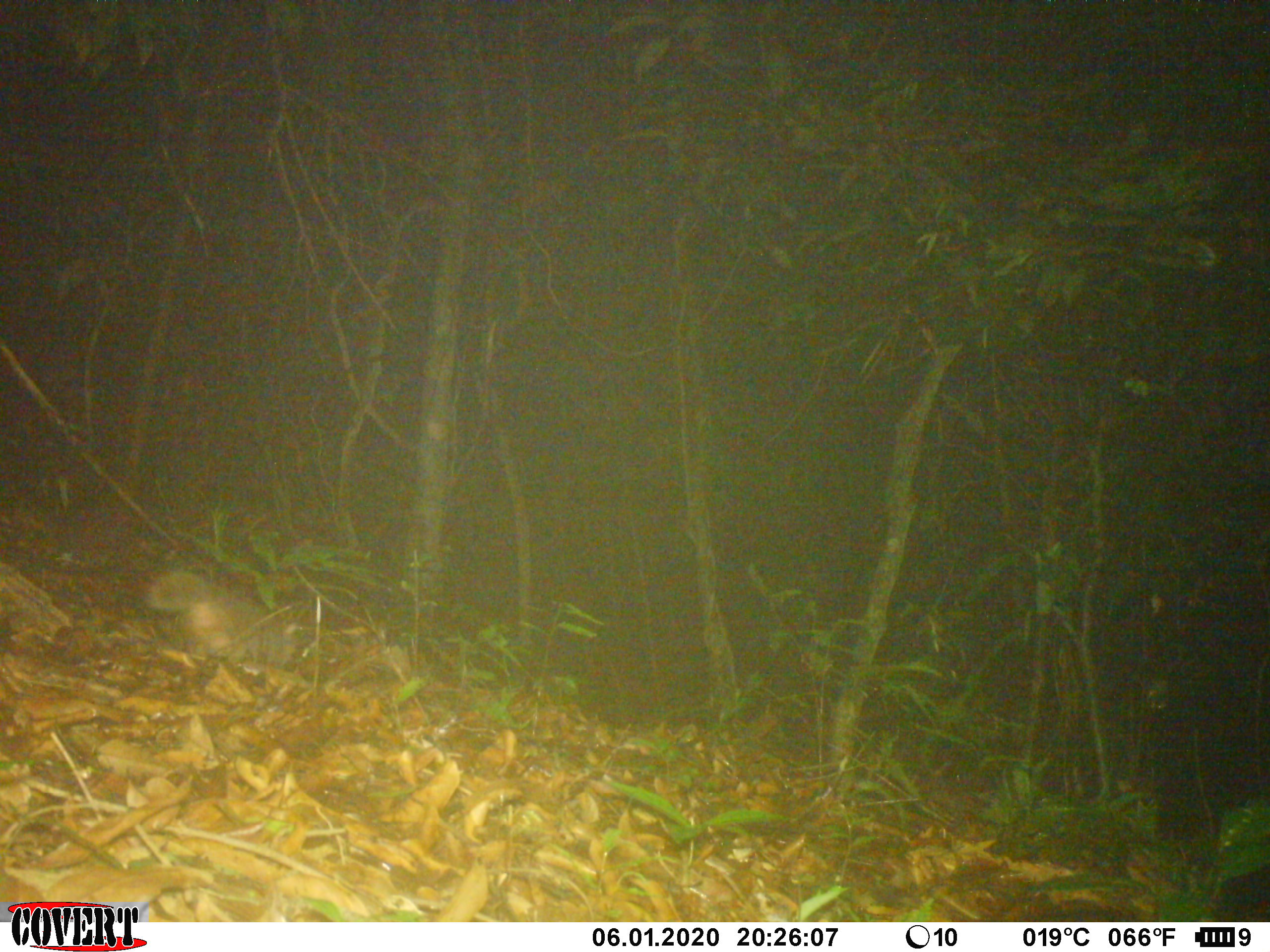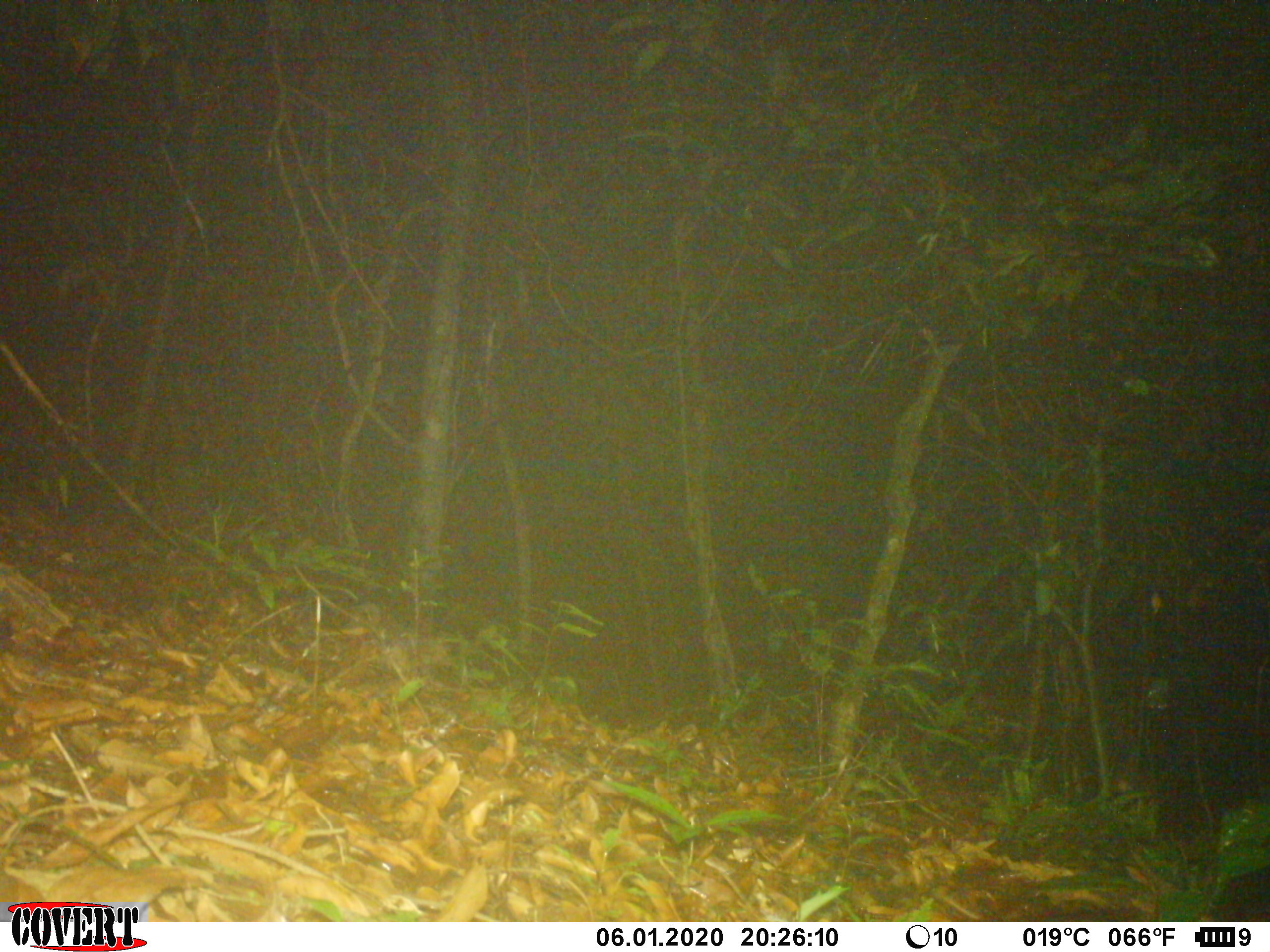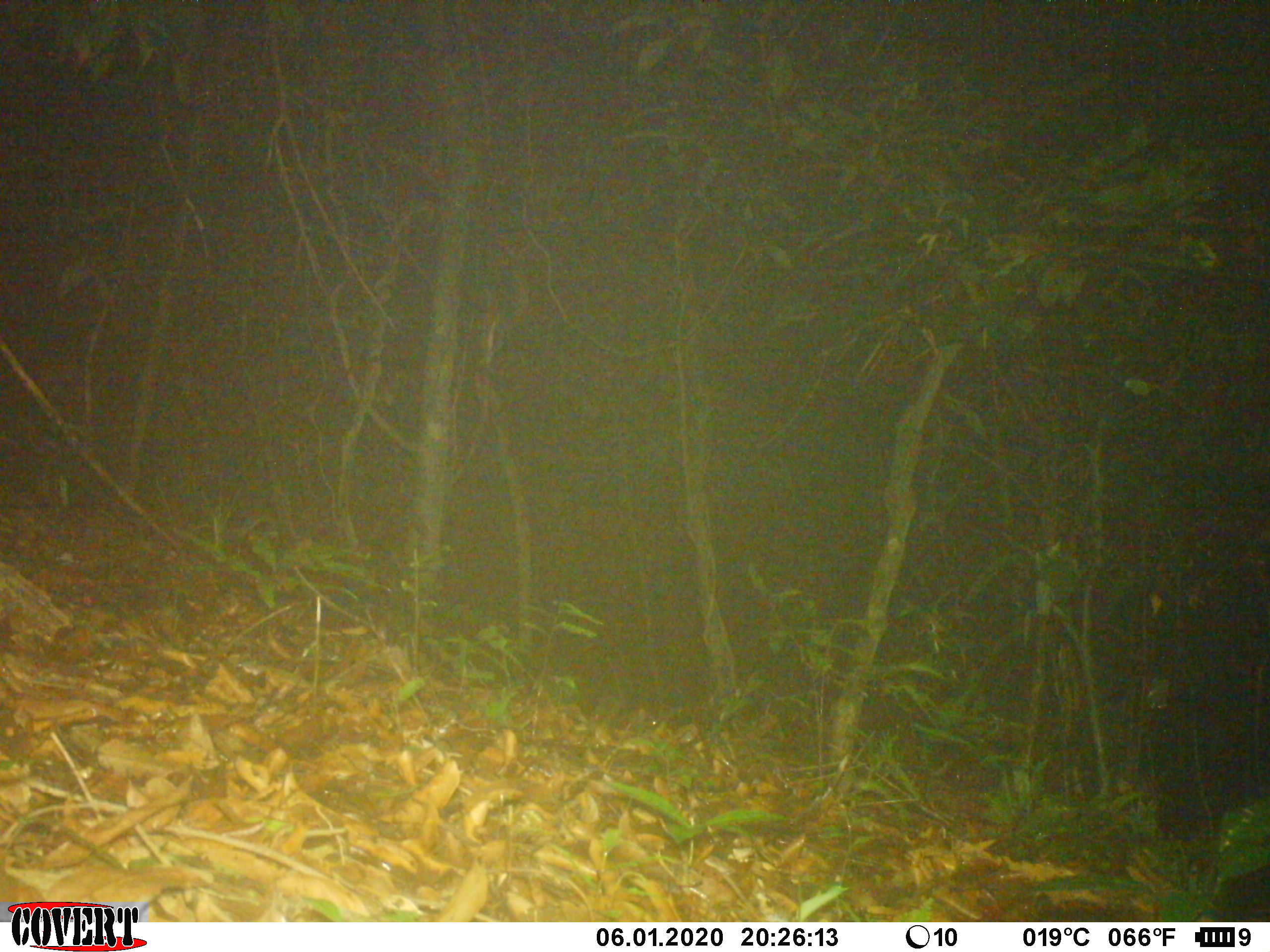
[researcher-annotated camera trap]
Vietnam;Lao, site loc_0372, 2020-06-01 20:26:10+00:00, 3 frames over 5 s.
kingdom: Animalia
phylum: Chordata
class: Mammalia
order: Carnivora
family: Mustelidae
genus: Melogale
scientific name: Melogale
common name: ferret badger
Ferret badger (Melogale). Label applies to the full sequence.